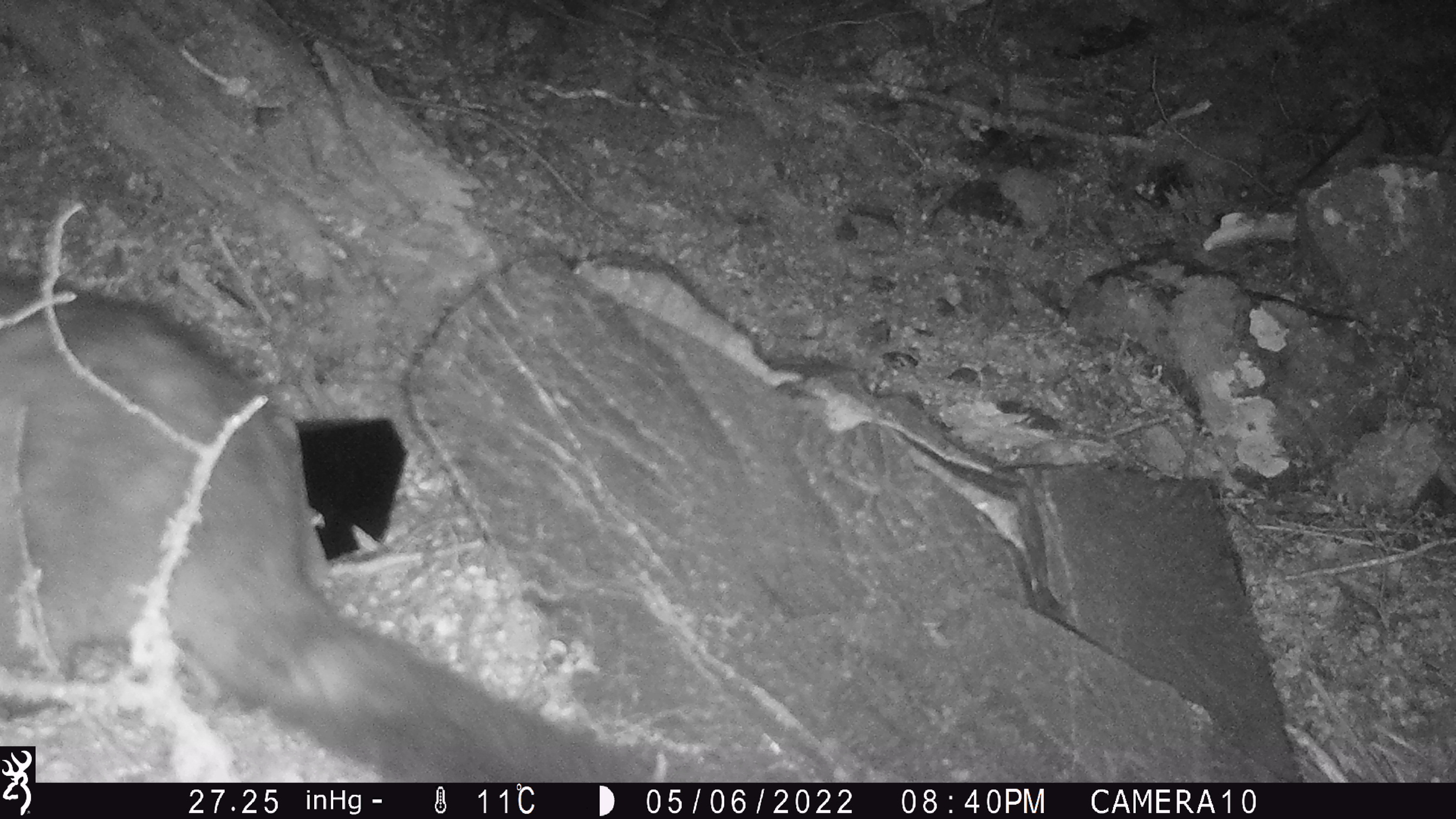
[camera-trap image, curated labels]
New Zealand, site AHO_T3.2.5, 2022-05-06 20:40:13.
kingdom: Animalia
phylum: Chordata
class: Mammalia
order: Diprotodontia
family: Phalangeridae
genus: Trichosurus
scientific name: Trichosurus vulpecula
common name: common brushtail possum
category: possum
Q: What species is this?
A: Possum (common brushtail possum) (Trichosurus vulpecula).